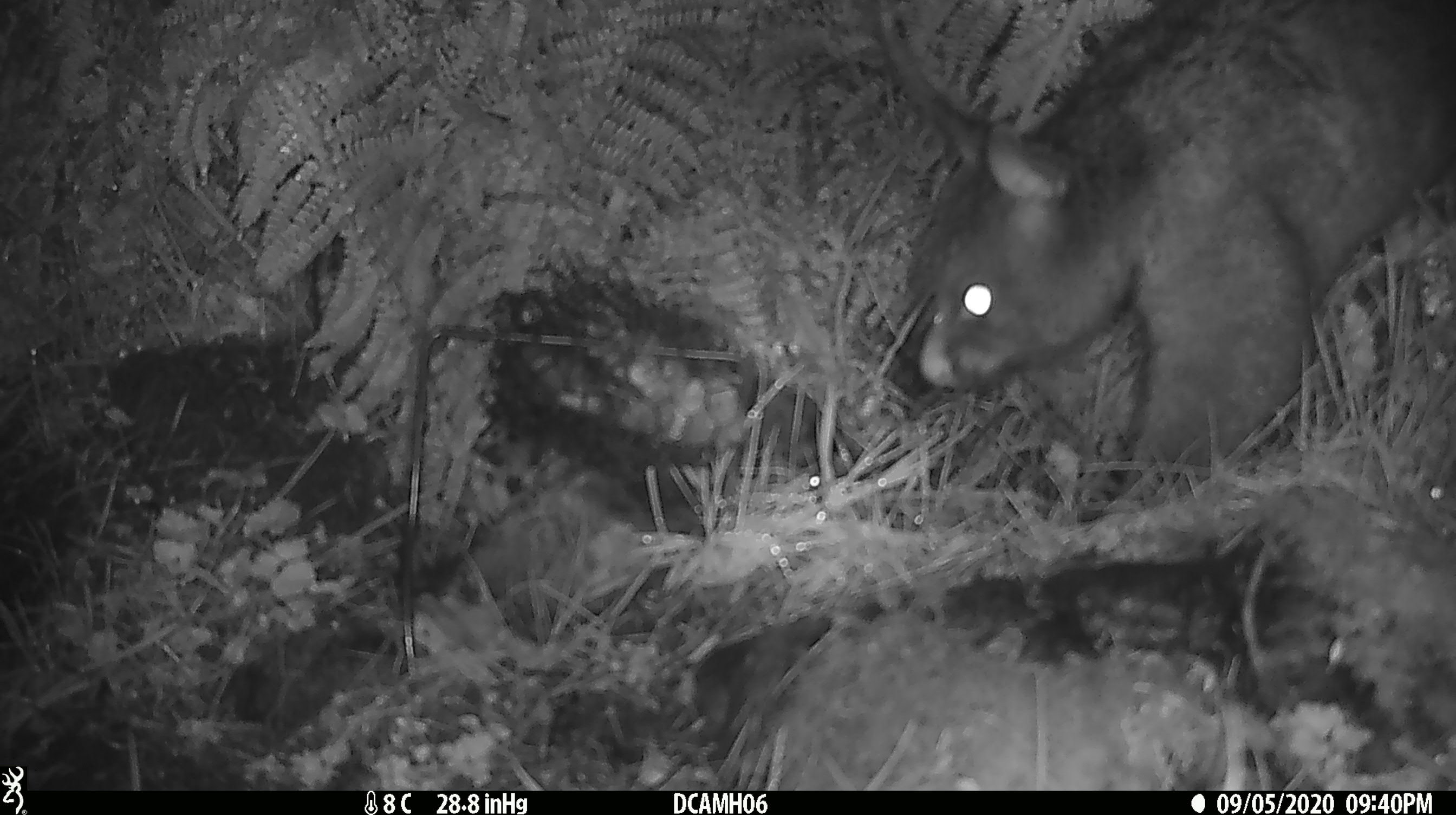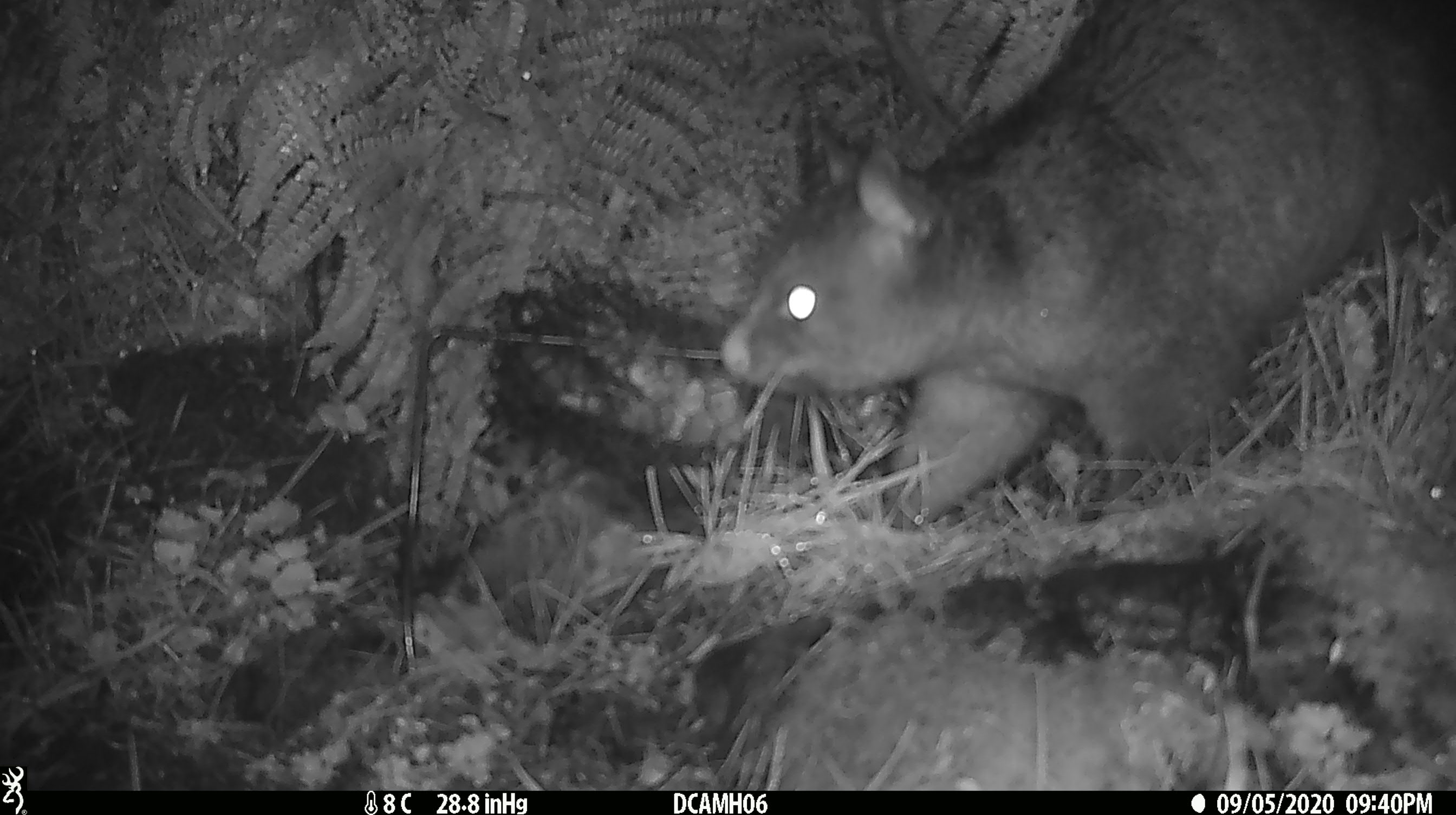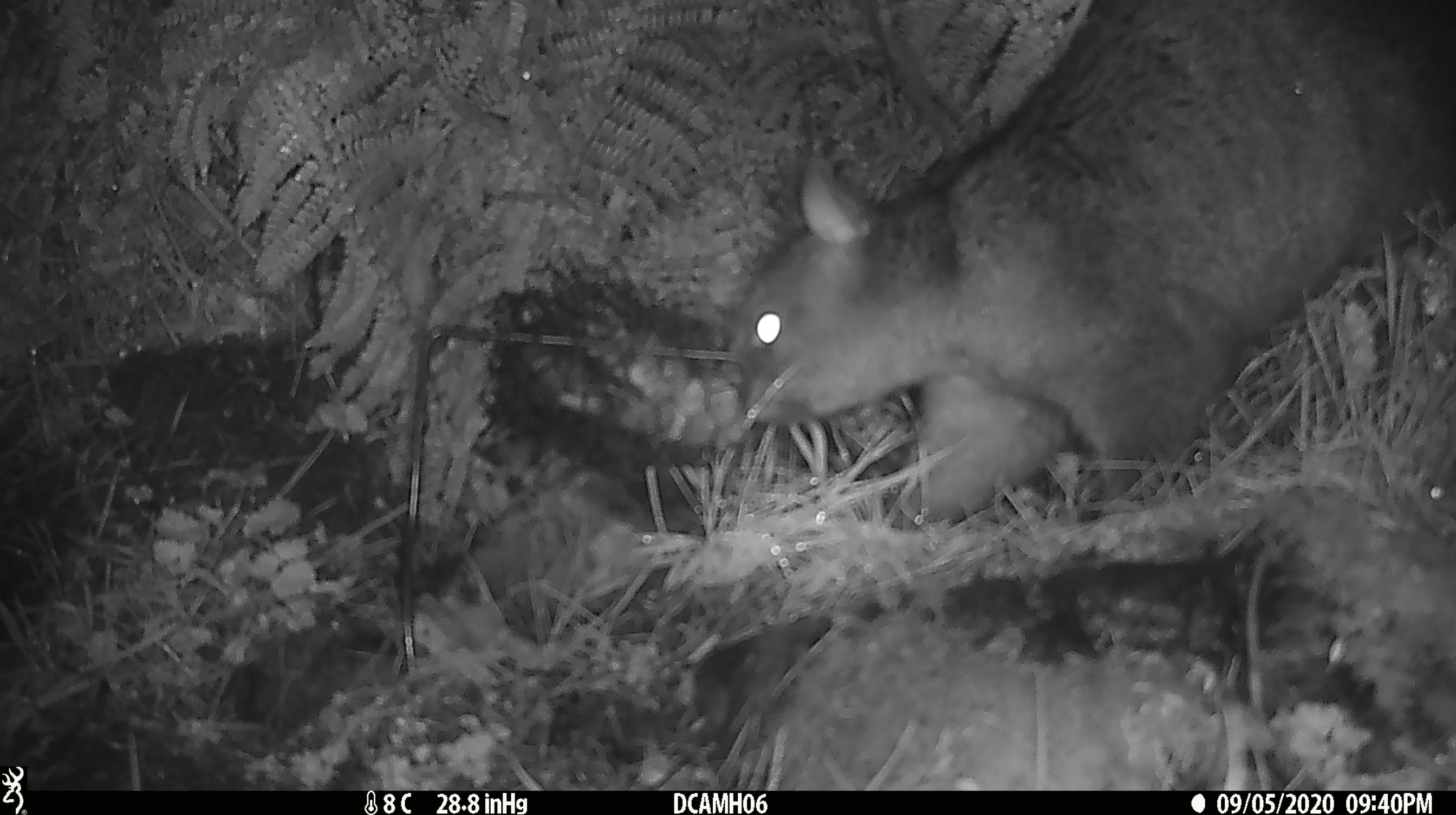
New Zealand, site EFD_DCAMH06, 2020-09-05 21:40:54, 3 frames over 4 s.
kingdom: Animalia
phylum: Chordata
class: Mammalia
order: Diprotodontia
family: Phalangeridae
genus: Trichosurus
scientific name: Trichosurus vulpecula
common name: common brushtail possum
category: possum